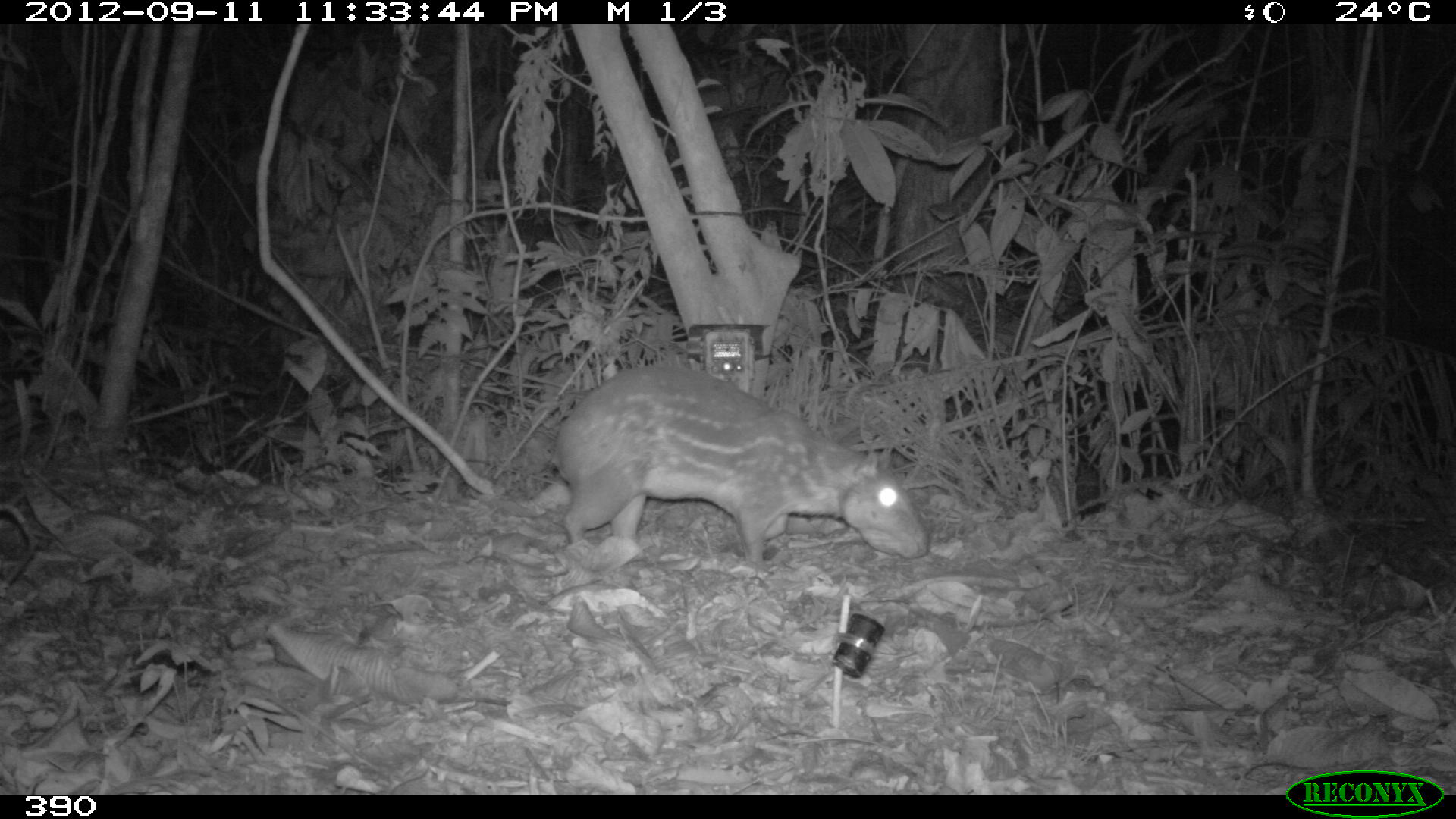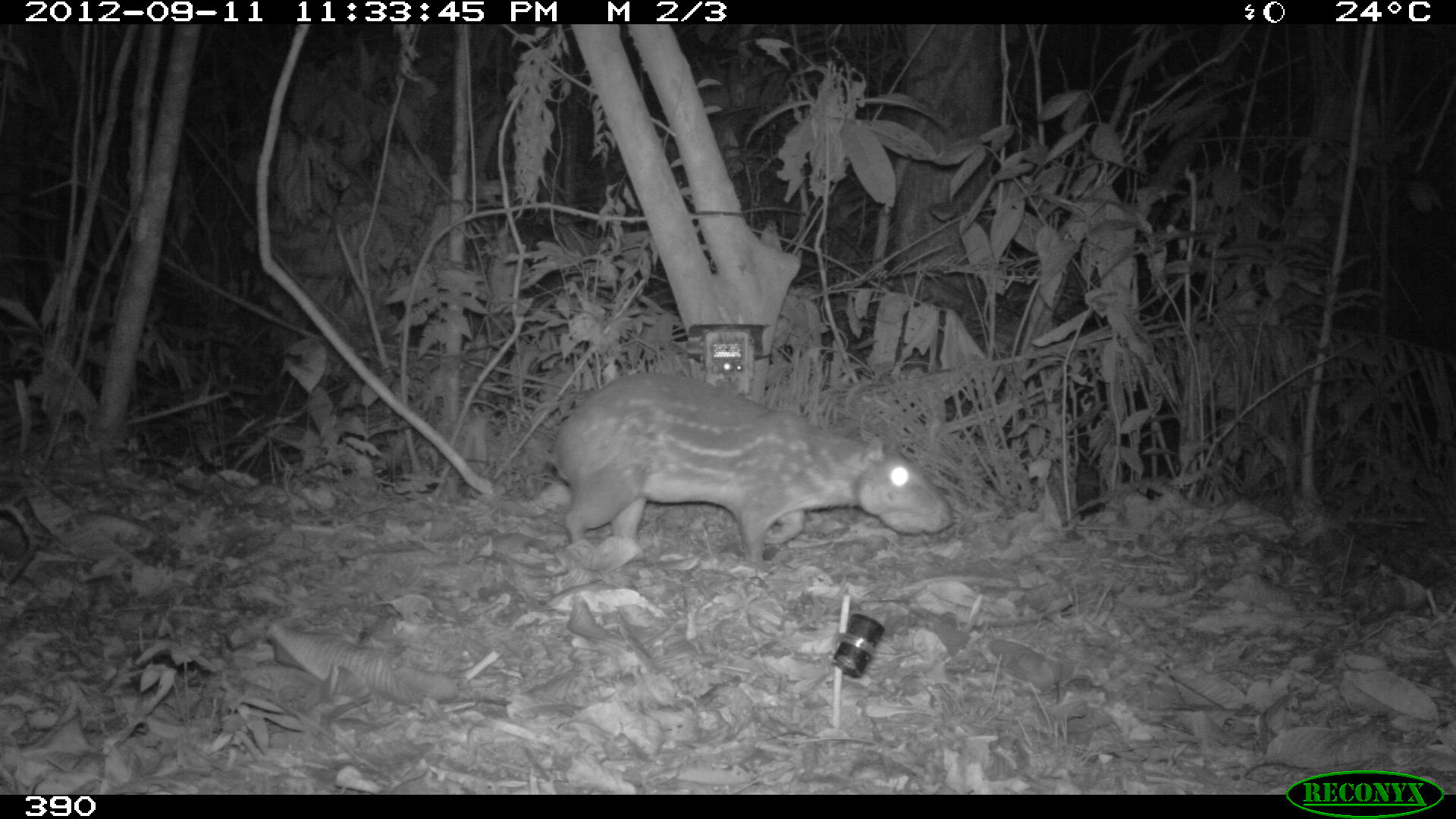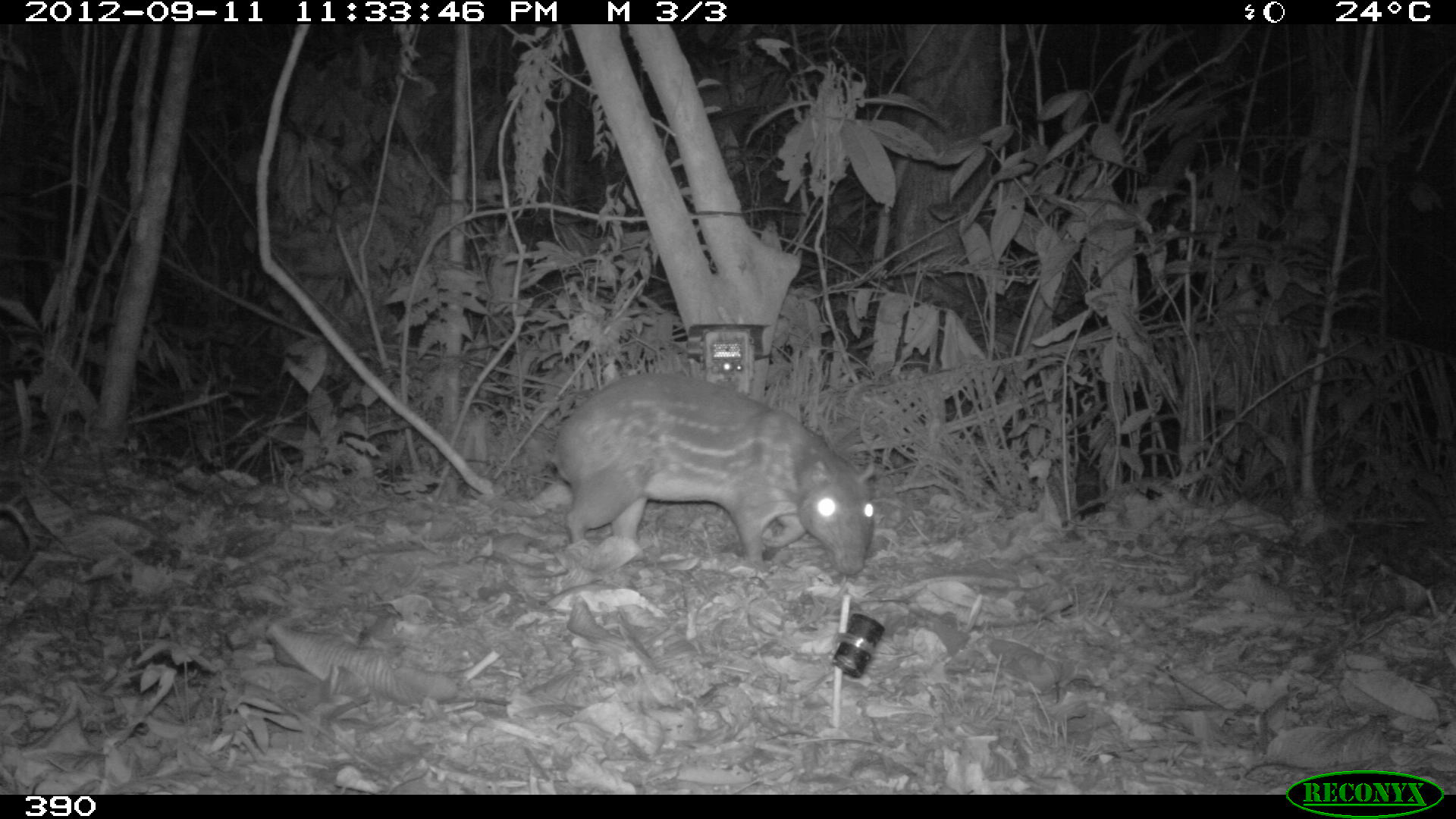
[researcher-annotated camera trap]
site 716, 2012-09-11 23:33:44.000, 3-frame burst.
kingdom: Animalia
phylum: Chordata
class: Mammalia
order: Rodentia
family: Cuniculidae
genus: Cuniculus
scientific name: Cuniculus paca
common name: spotted paca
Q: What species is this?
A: Cuniculus paca (spotted paca).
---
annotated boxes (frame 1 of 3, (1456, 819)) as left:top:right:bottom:
cuniculus paca: 550:361:930:567